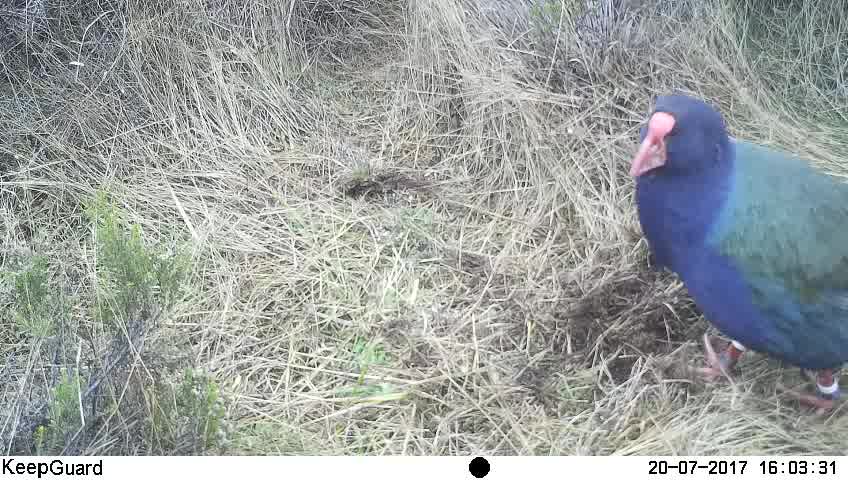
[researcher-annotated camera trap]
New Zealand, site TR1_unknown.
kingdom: Animalia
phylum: Chordata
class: Aves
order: Gruiformes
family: Rallidae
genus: Porphyrio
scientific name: Porphyrio mantelli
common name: takahe